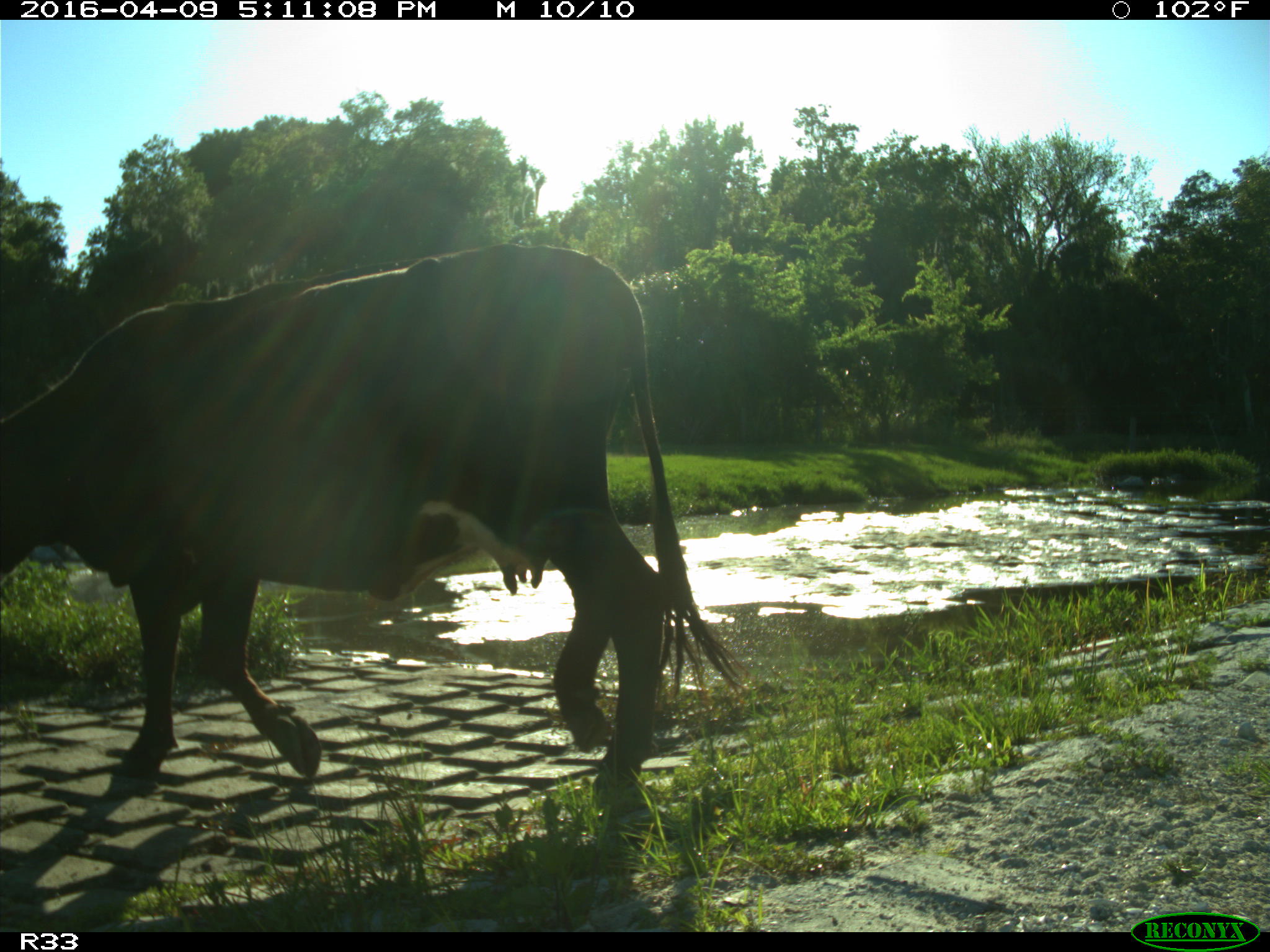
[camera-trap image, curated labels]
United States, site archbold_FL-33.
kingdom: Animalia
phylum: Chordata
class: Mammalia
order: Artiodactyla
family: Bovidae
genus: Bos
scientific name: Bos taurus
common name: domestic cow